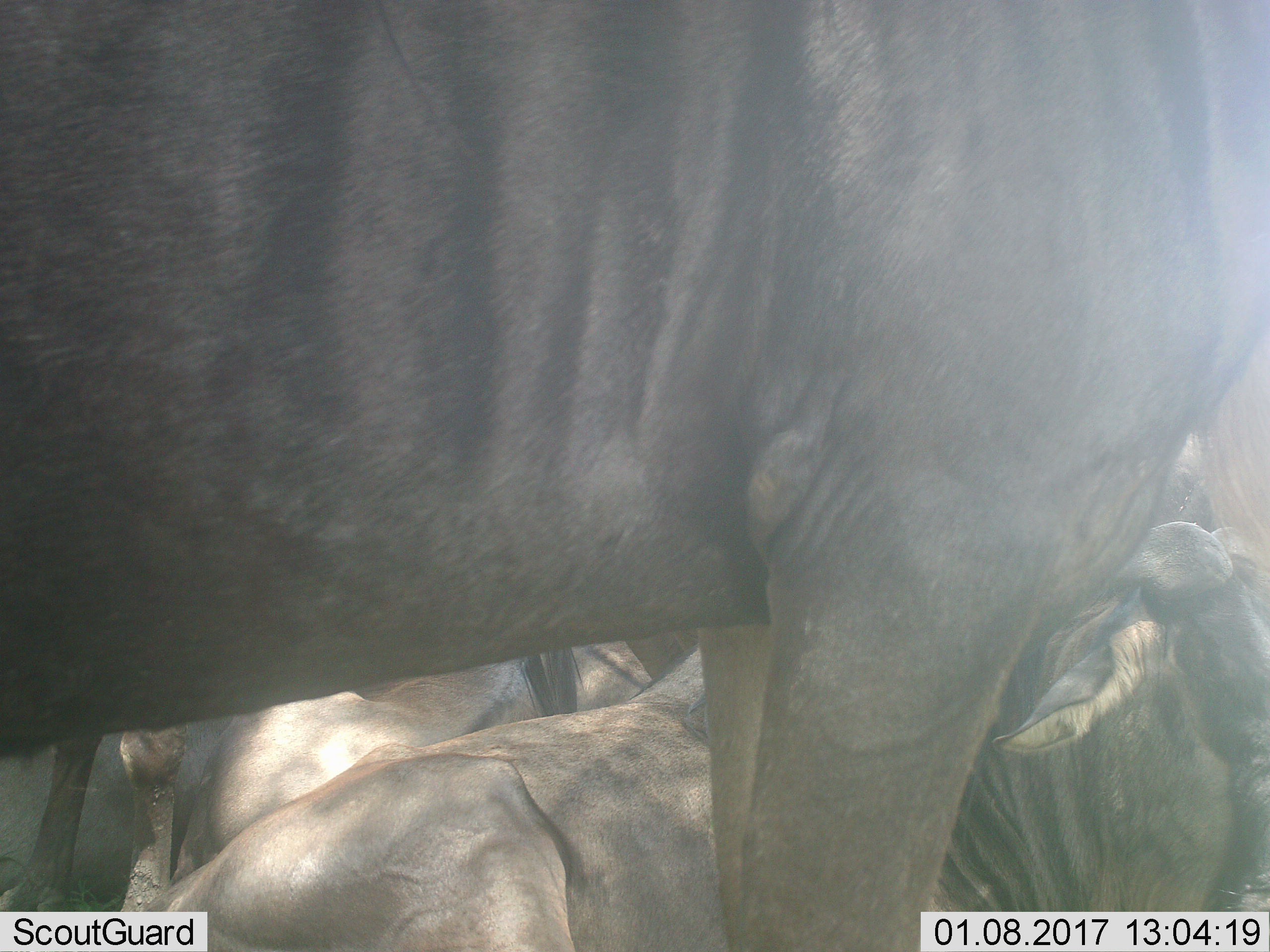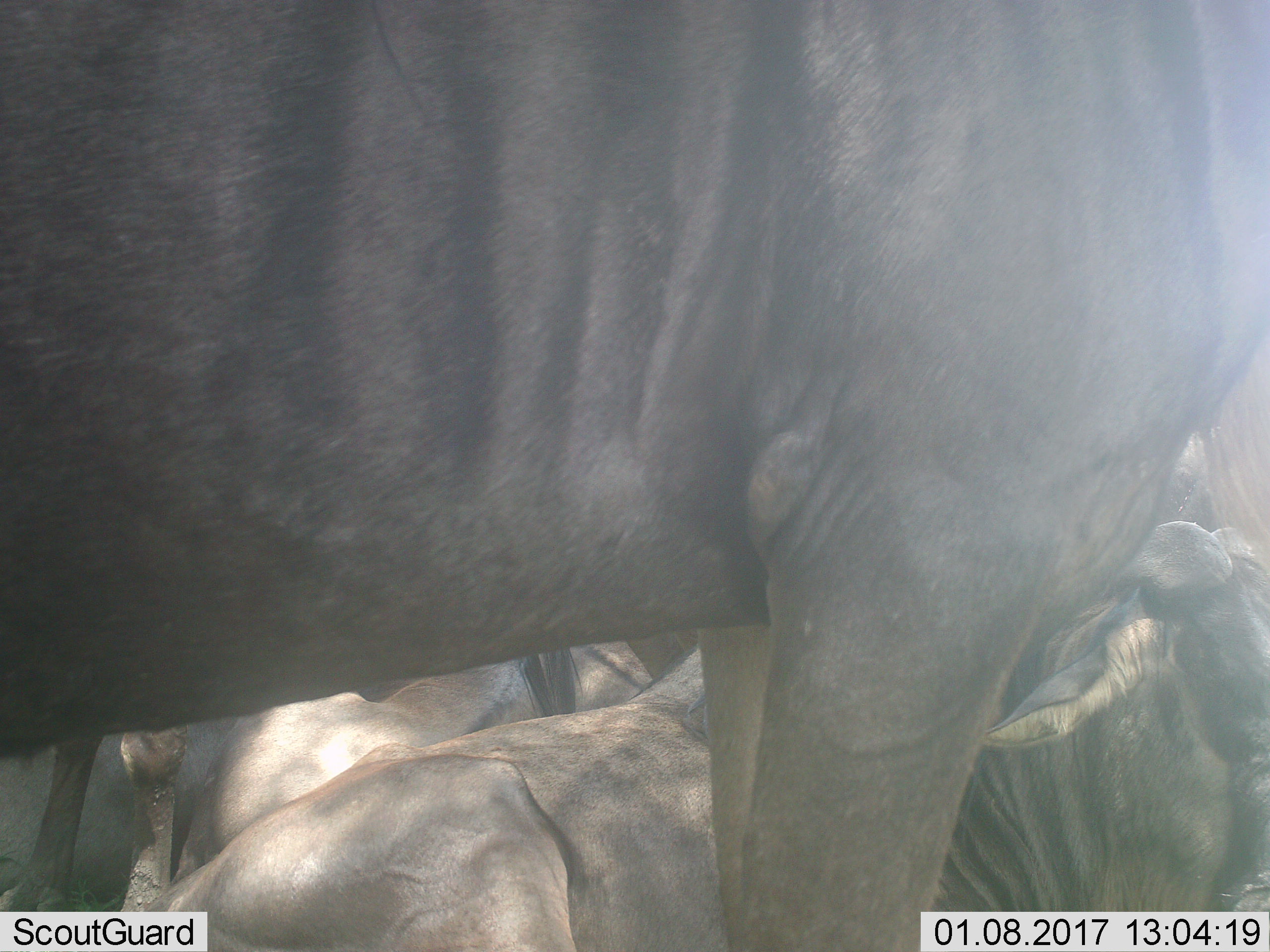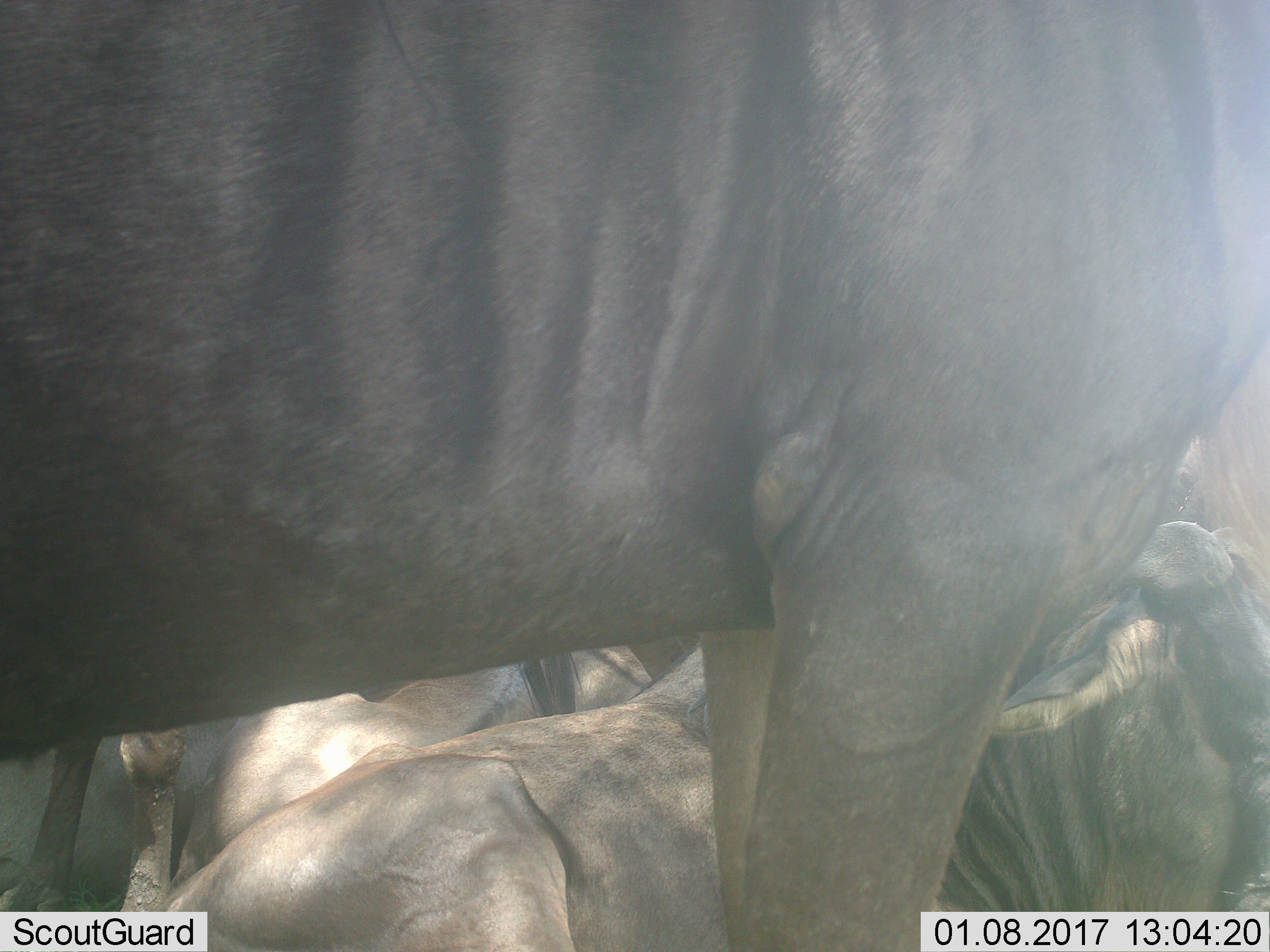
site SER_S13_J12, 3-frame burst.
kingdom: Animalia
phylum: Chordata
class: Mammalia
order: Artiodactyla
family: Bovidae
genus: Connochaetes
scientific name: Connochaetes taurinus taurinus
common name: blue wildebeest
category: wildebeestblue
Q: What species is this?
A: Wildebeestblue (blue wildebeest) (Connochaetes taurinus taurinus).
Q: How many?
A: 4.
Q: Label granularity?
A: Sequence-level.